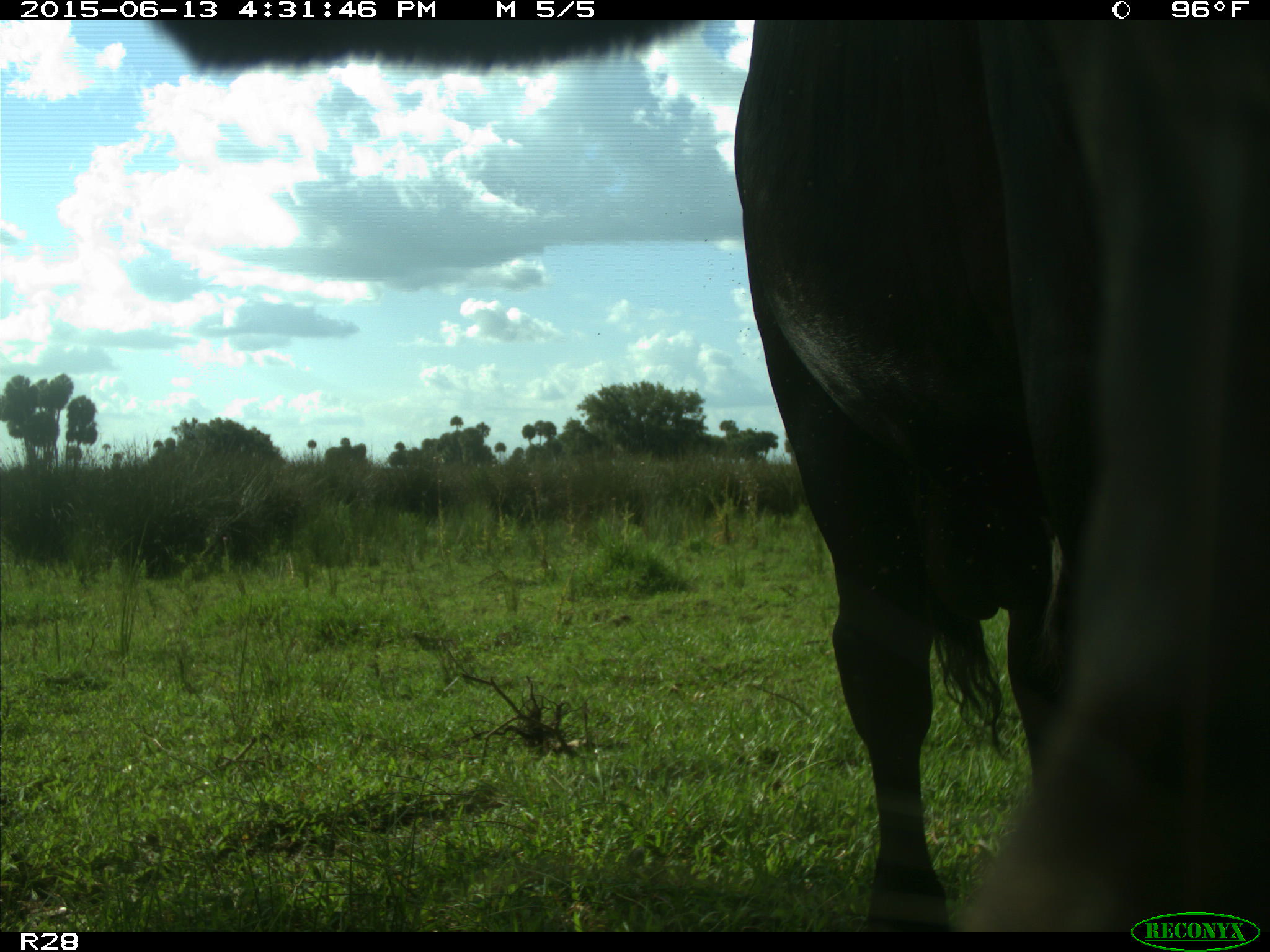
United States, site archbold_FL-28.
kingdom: Animalia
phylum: Chordata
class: Mammalia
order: Artiodactyla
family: Bovidae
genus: Bos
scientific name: Bos taurus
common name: domestic cow